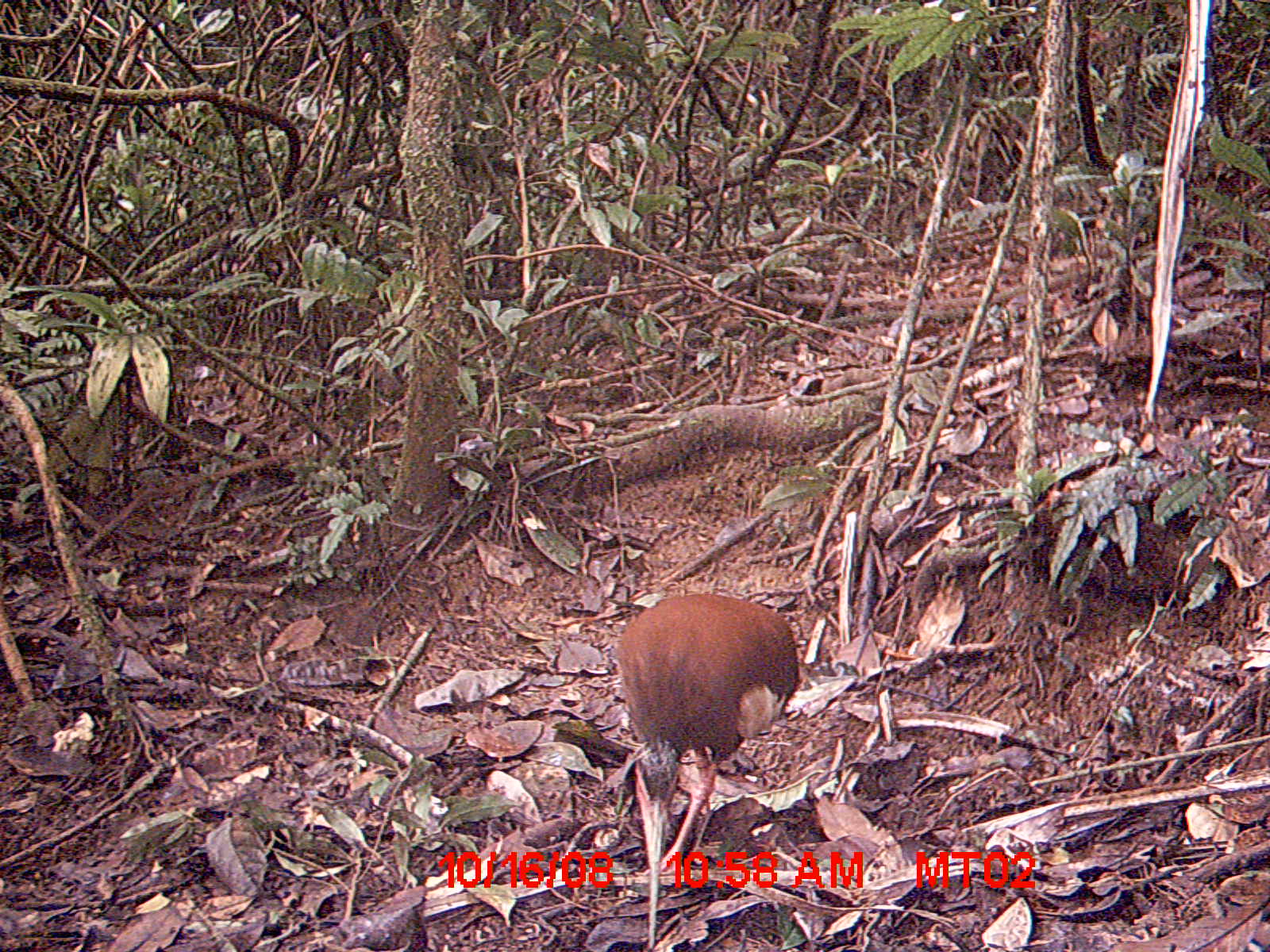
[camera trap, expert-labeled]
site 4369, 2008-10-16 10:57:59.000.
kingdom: Animalia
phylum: Chordata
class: Aves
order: Pelecaniformes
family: Threskiornithidae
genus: Lophotibis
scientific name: Lophotibis cristata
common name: madagascan ibis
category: lophotibis cristataa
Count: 2.